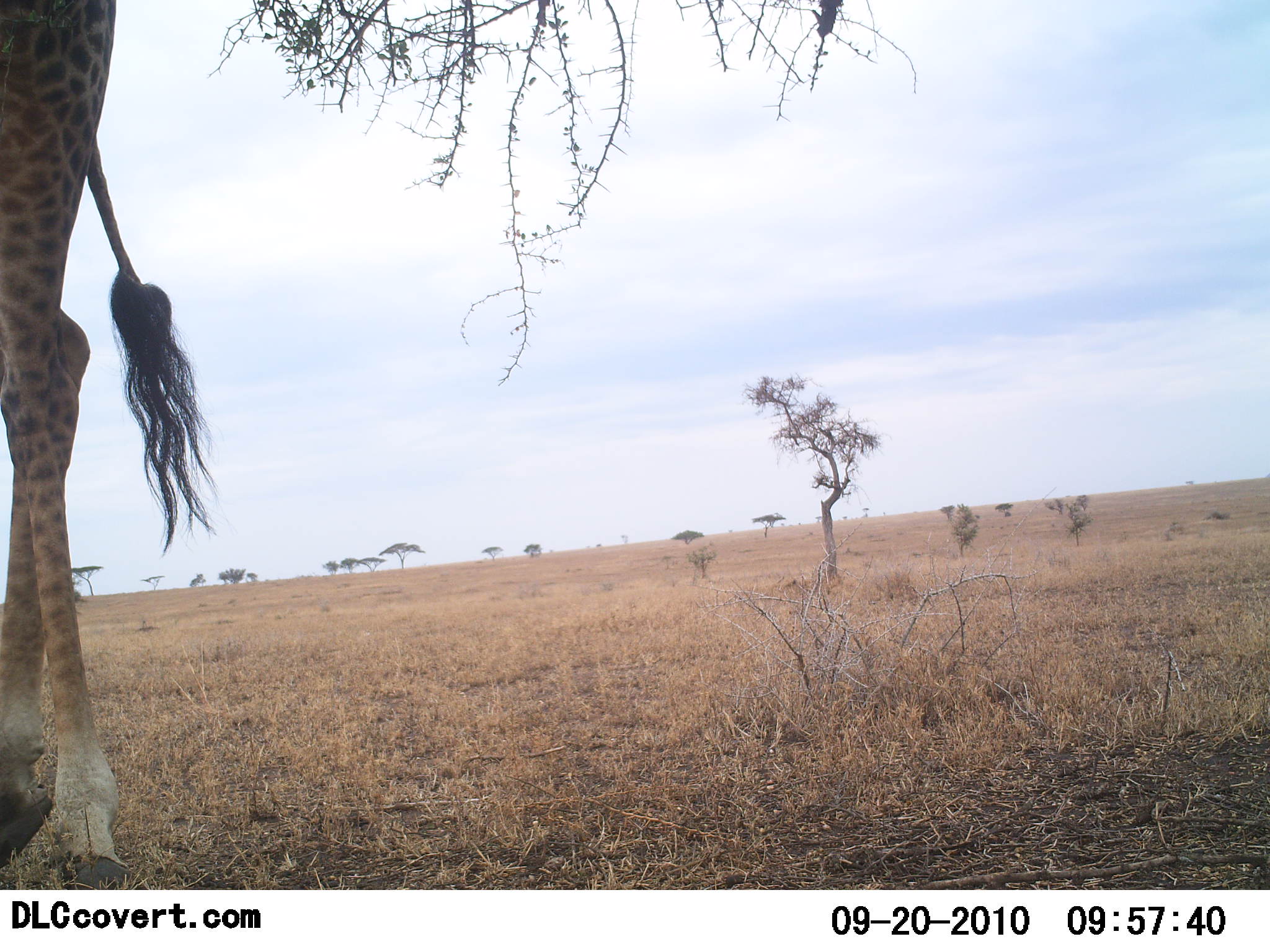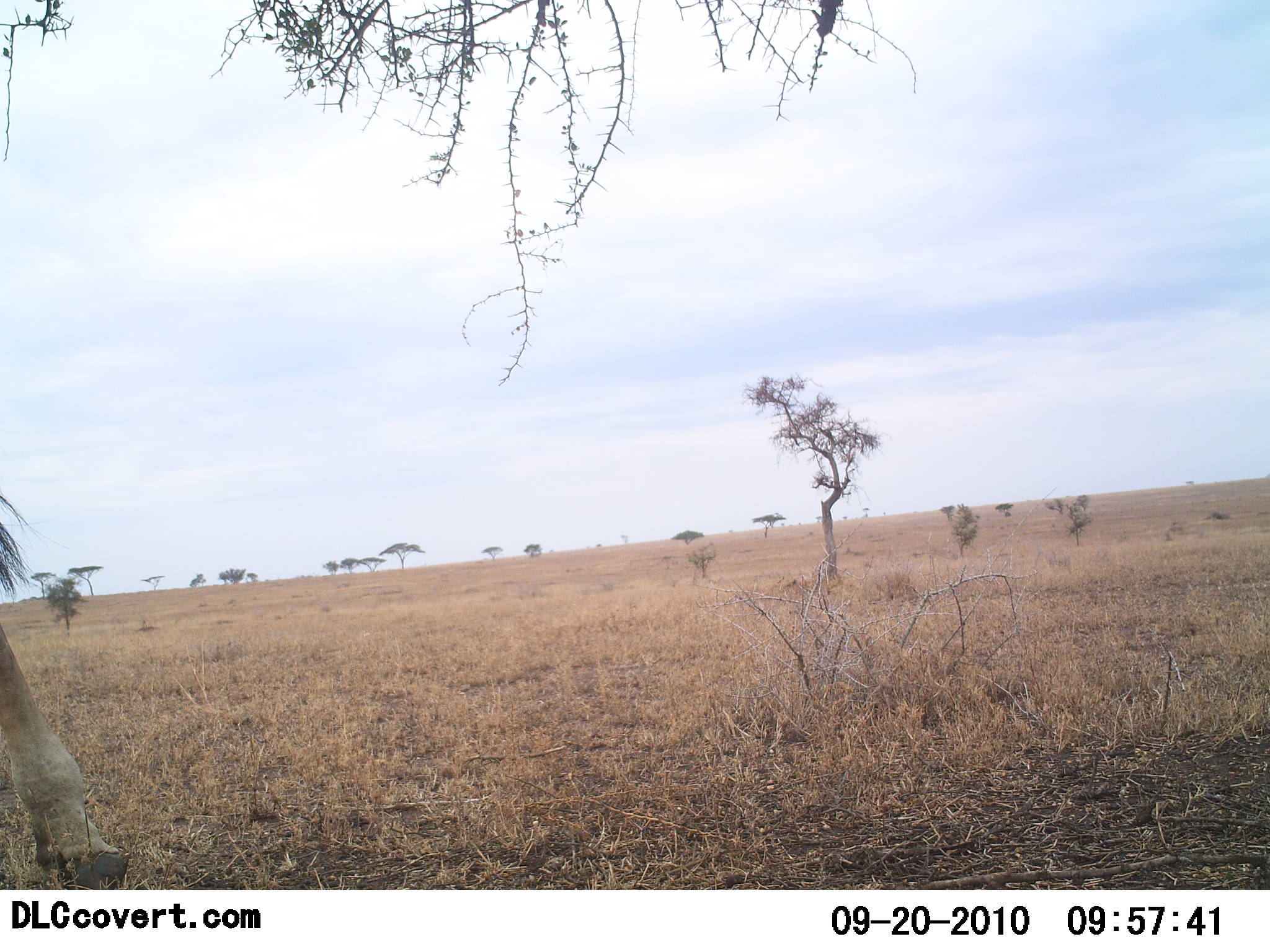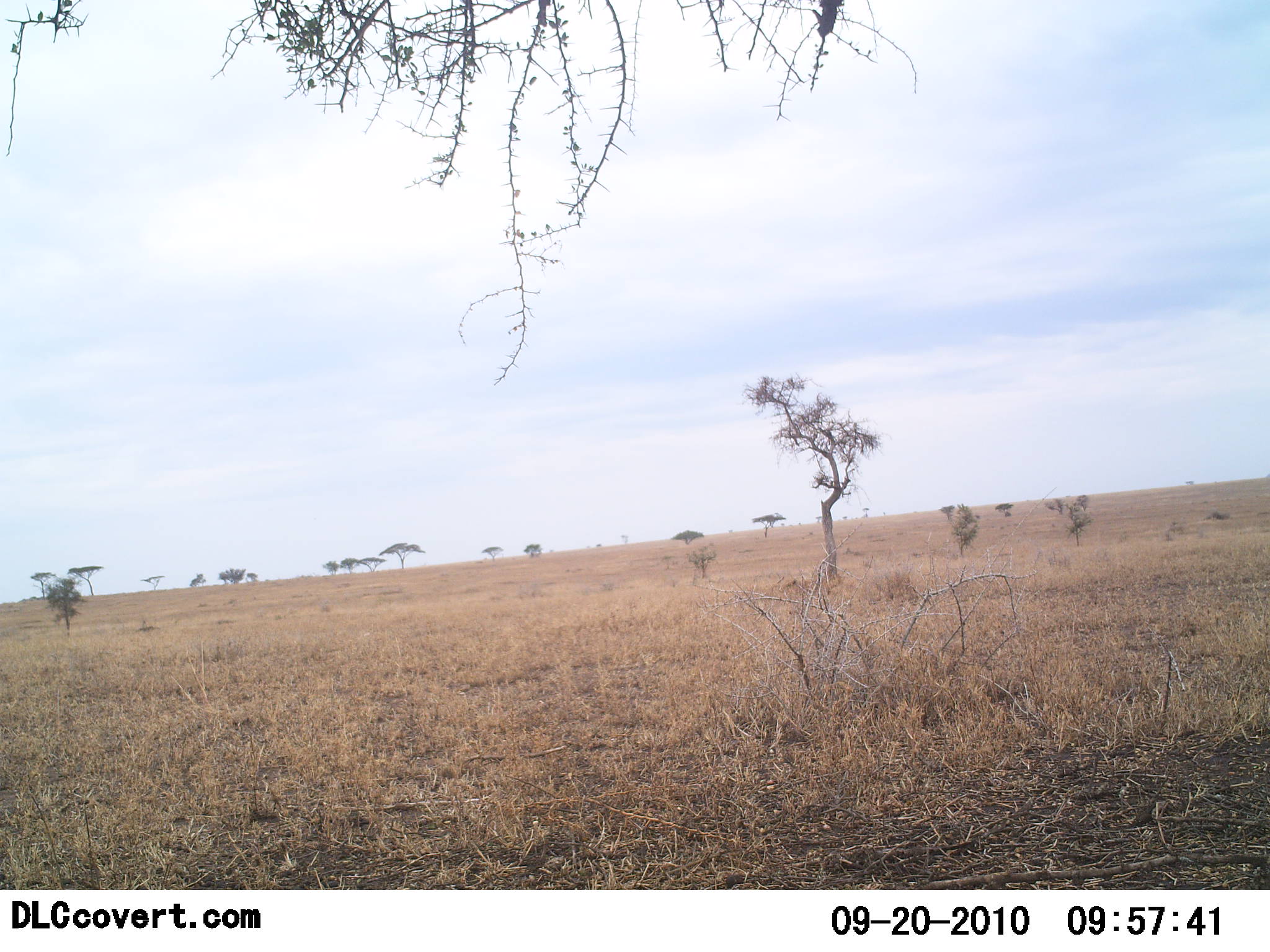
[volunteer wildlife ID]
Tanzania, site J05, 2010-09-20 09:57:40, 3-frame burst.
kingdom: Animalia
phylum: Chordata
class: Mammalia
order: Artiodactyla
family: Giraffidae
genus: Giraffa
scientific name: Giraffa camelopardalis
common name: giraffe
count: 1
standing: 11%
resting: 0%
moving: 89%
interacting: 0%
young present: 0%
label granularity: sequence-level